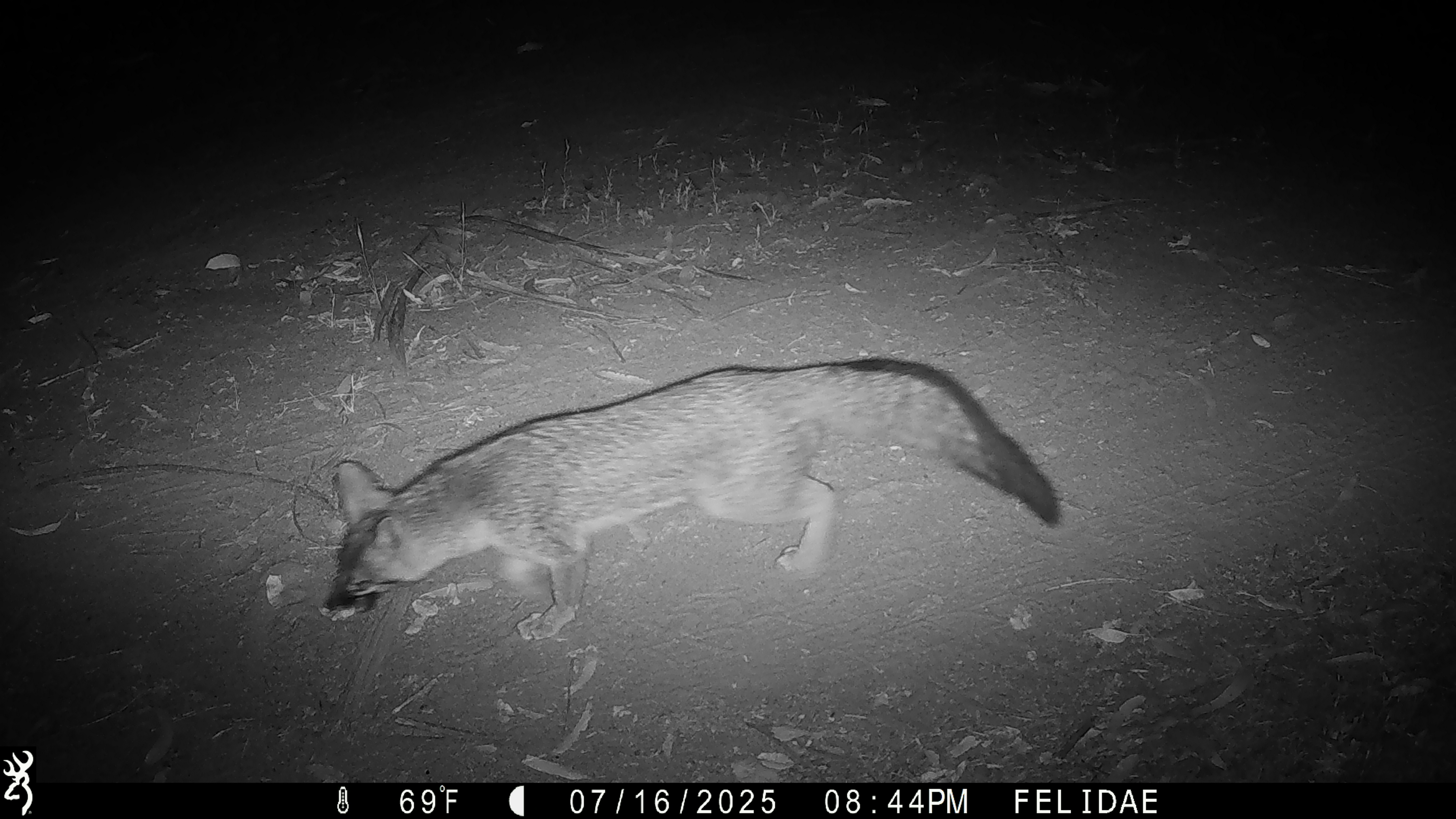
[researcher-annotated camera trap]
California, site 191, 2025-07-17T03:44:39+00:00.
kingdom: Animalia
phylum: Chordata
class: Mammalia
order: Carnivora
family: Canidae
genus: Urocyon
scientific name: Urocyon cinereoargenteus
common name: gray fox